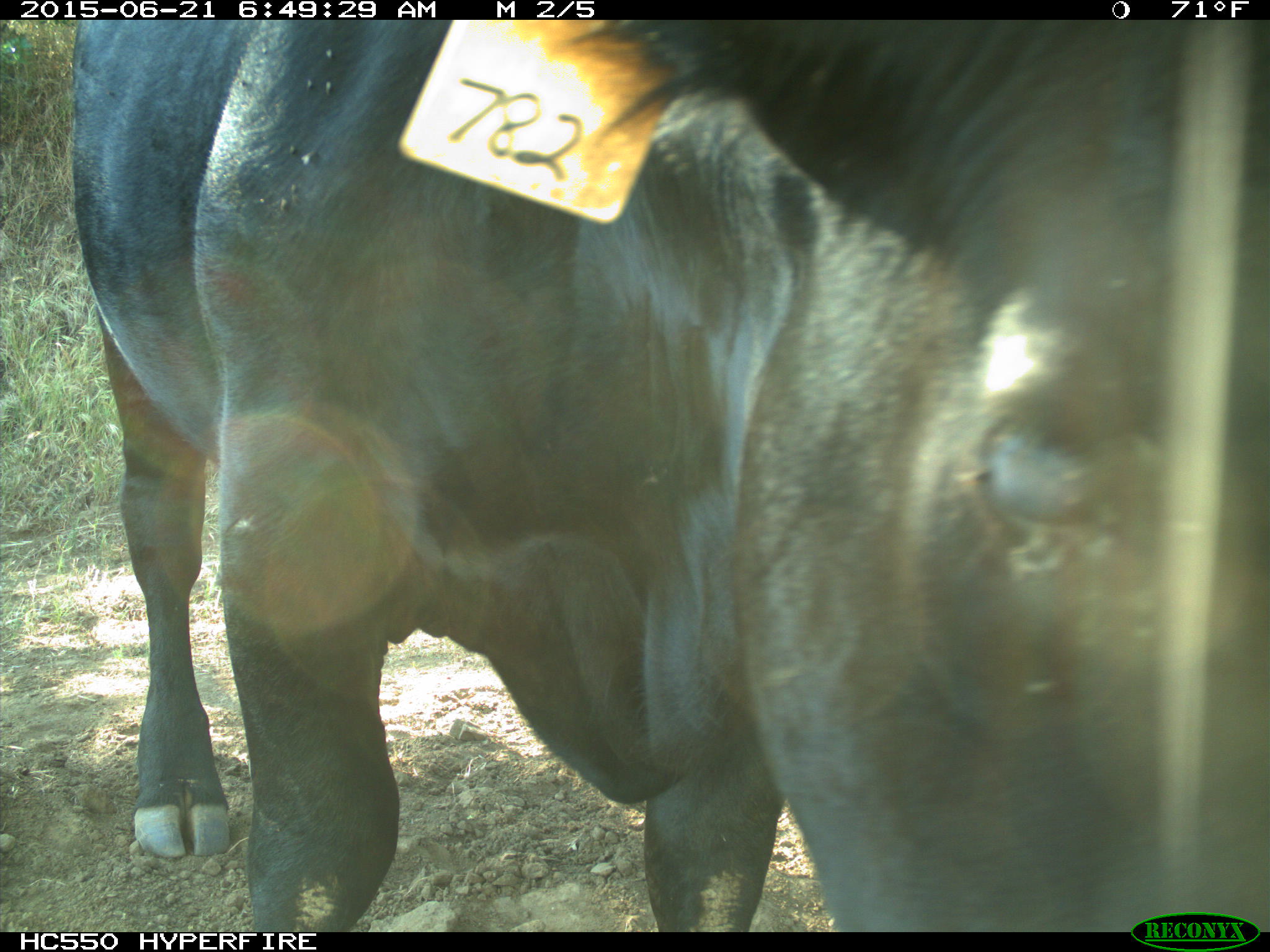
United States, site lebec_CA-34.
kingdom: Animalia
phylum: Chordata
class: Mammalia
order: Artiodactyla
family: Bovidae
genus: Bos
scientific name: Bos taurus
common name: domestic cow